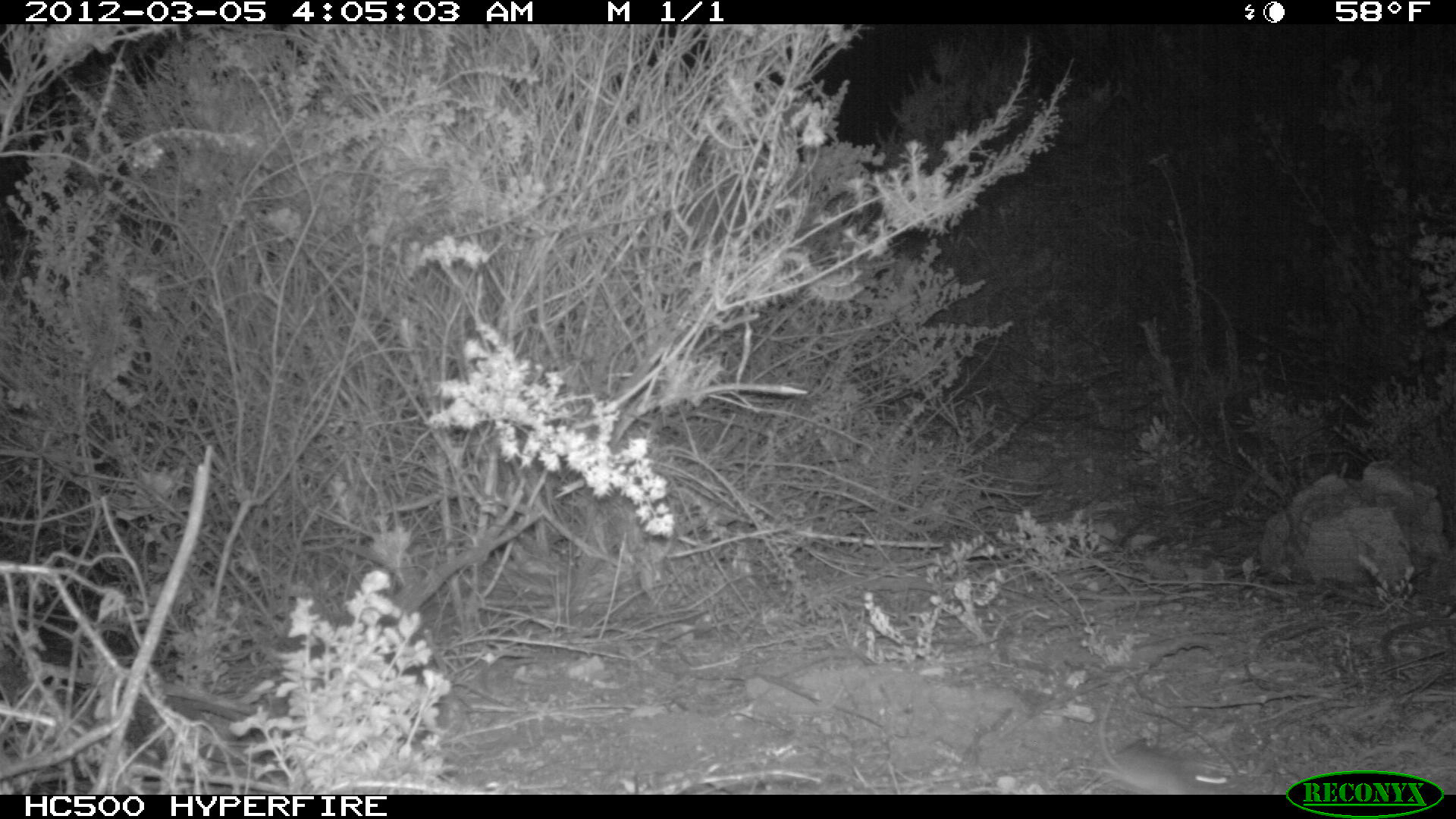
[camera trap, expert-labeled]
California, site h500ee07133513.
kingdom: Animalia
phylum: Chordata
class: Mammalia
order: Rodentia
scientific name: Rodentia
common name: rodent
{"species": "rodent (Rodentia)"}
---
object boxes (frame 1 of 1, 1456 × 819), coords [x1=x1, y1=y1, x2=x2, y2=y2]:
rodent: [x1=1100, y1=698, x2=1243, y2=794]